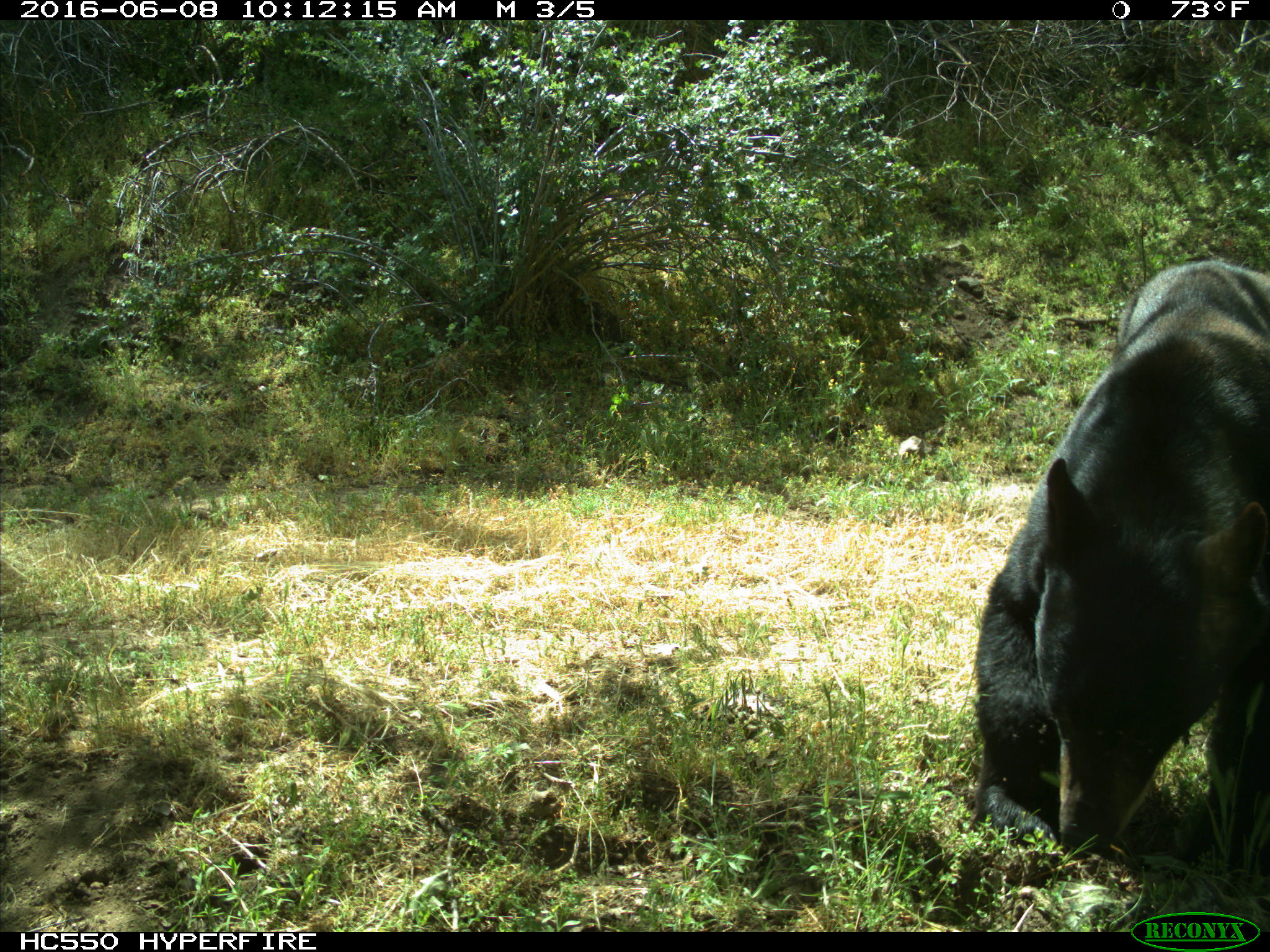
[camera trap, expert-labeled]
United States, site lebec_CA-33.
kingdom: Animalia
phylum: Chordata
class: Mammalia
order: Carnivora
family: Ursidae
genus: Ursus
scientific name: Ursus americanus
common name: american black bear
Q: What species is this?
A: Ursus americanus (american black bear).